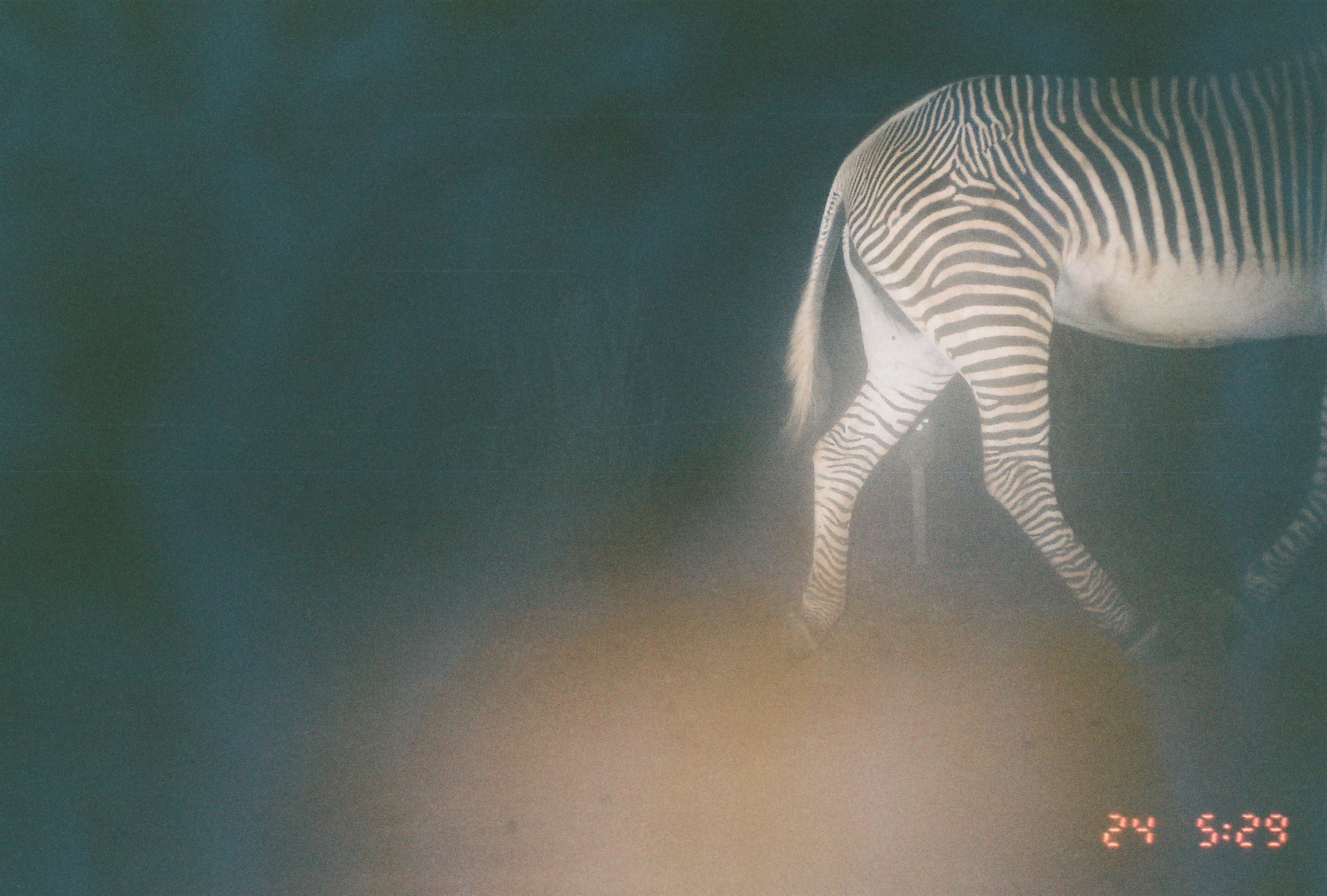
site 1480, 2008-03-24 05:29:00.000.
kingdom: Animalia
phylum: Chordata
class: Mammalia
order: Perissodactyla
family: Equidae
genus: Equus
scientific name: Equus grevyi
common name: grévy's zebra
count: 1